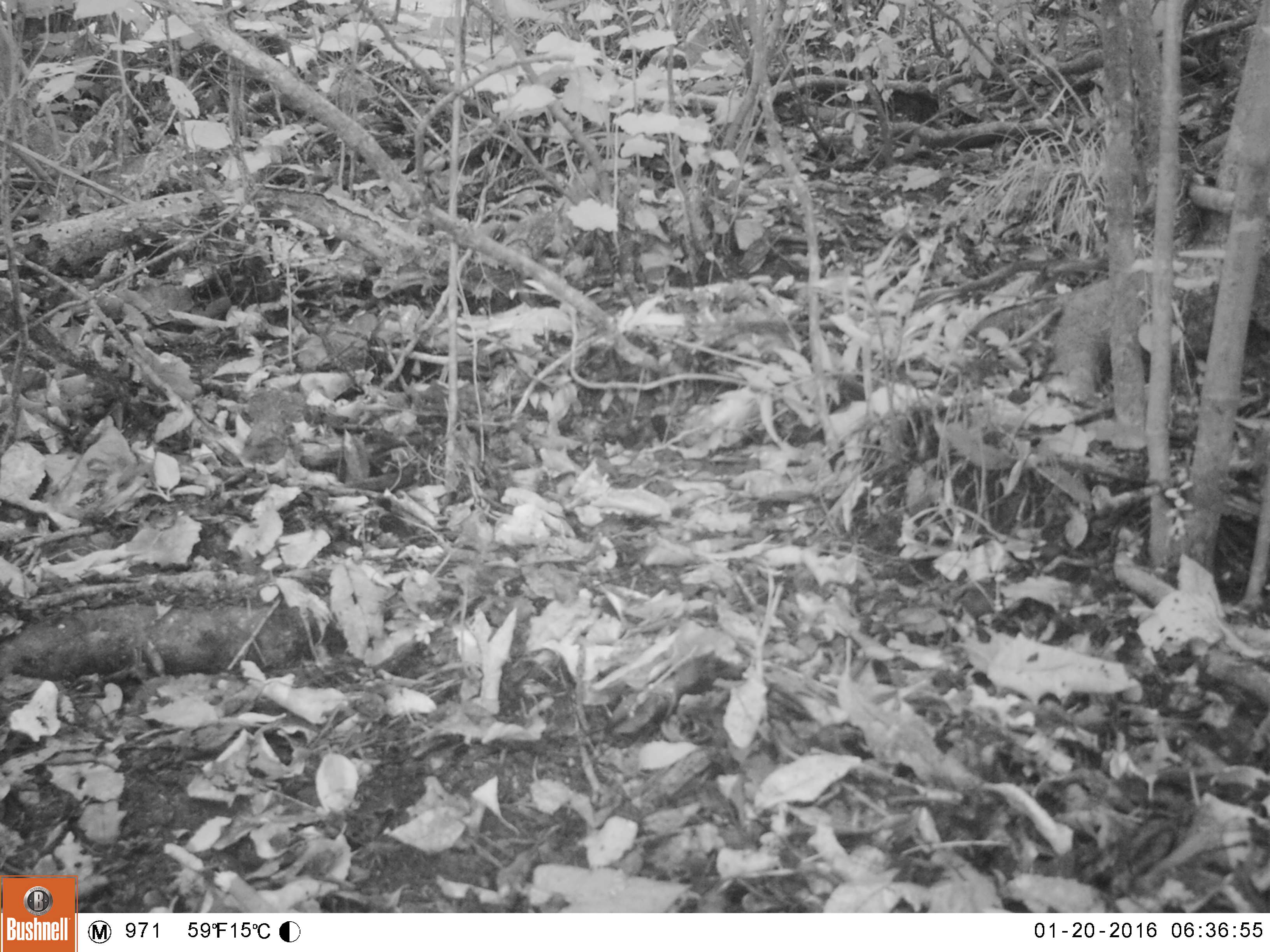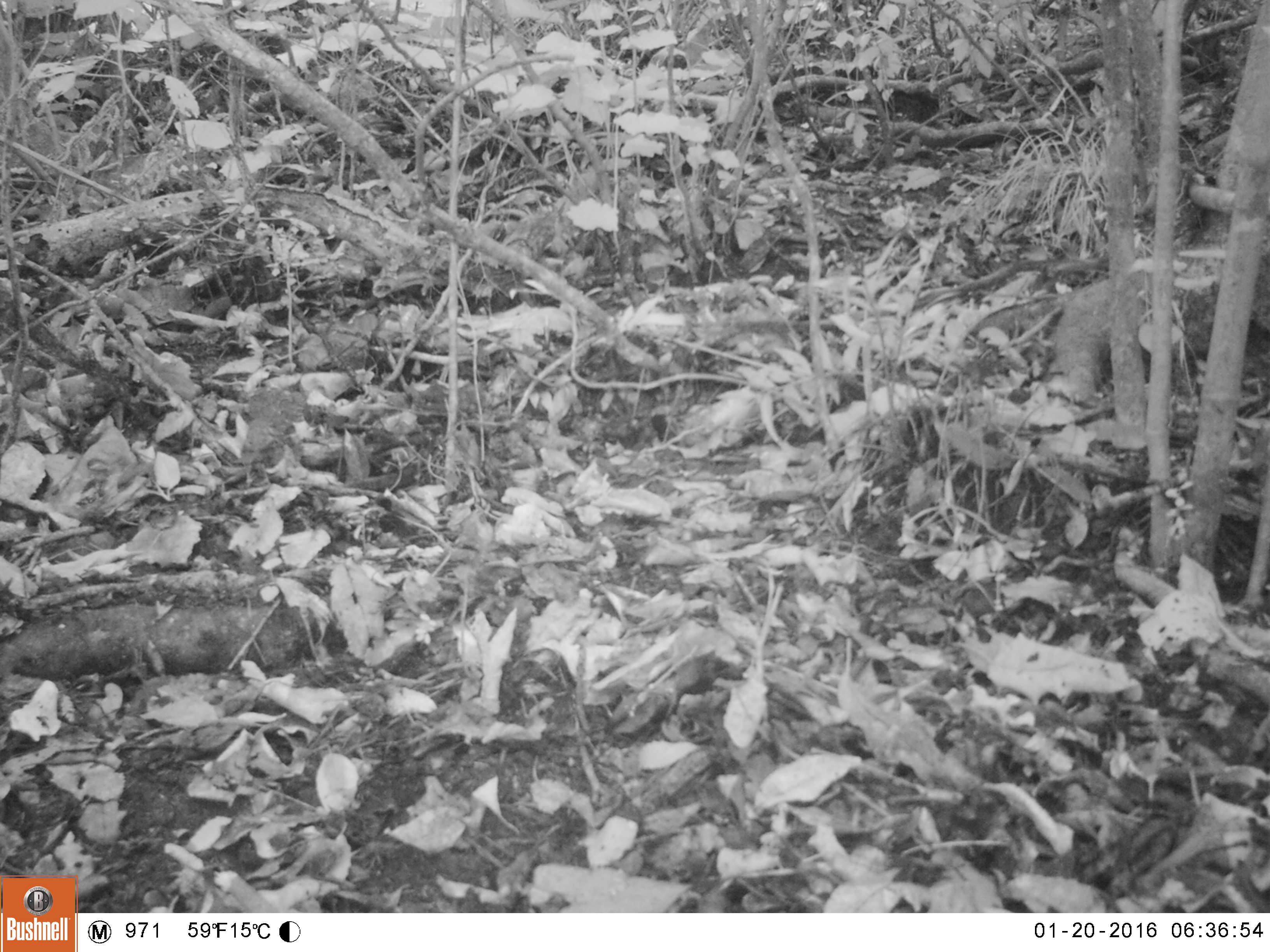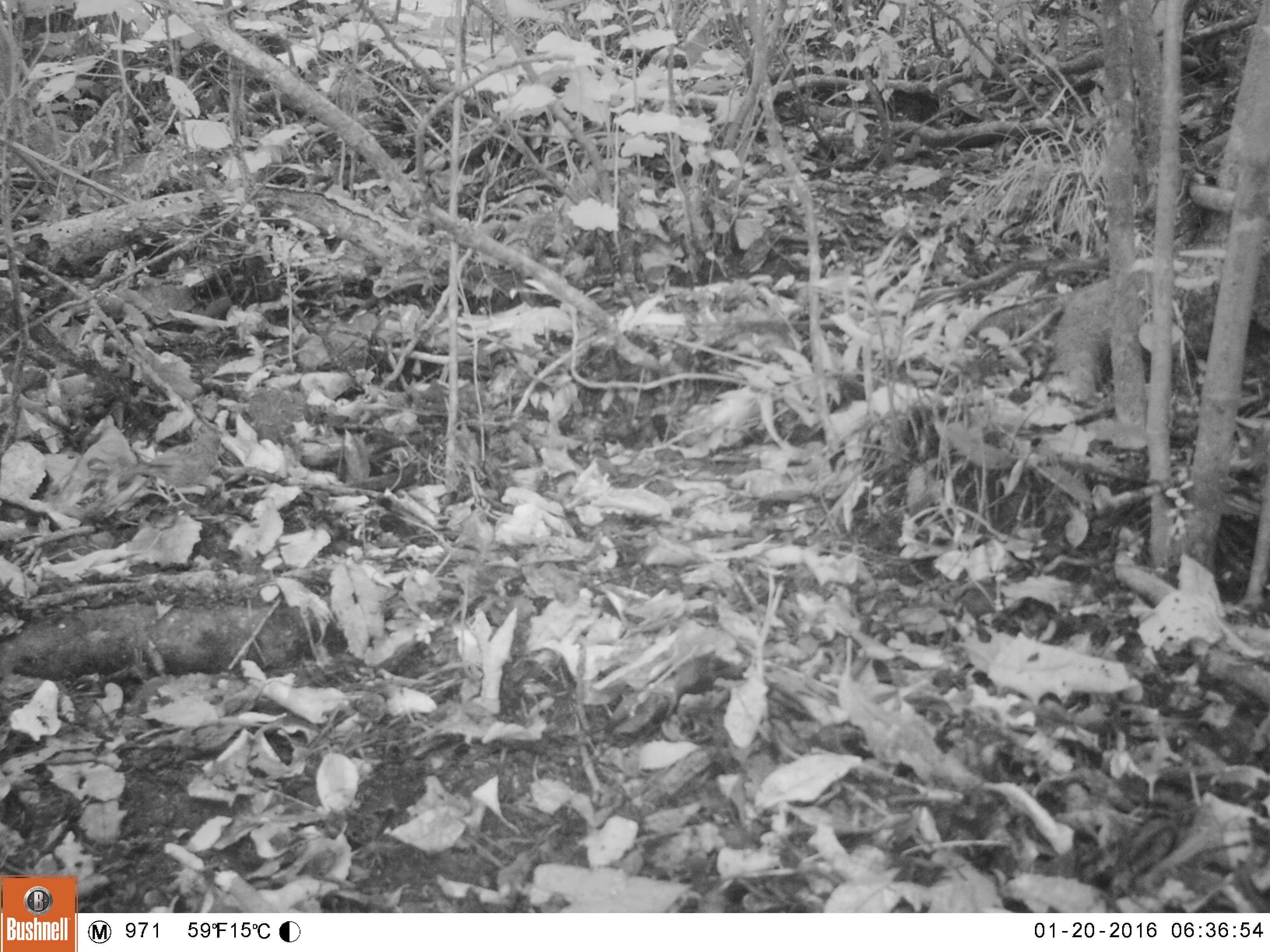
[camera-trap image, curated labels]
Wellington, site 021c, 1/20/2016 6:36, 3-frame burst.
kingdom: Animalia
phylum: Chordata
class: Aves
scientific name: Aves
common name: bird